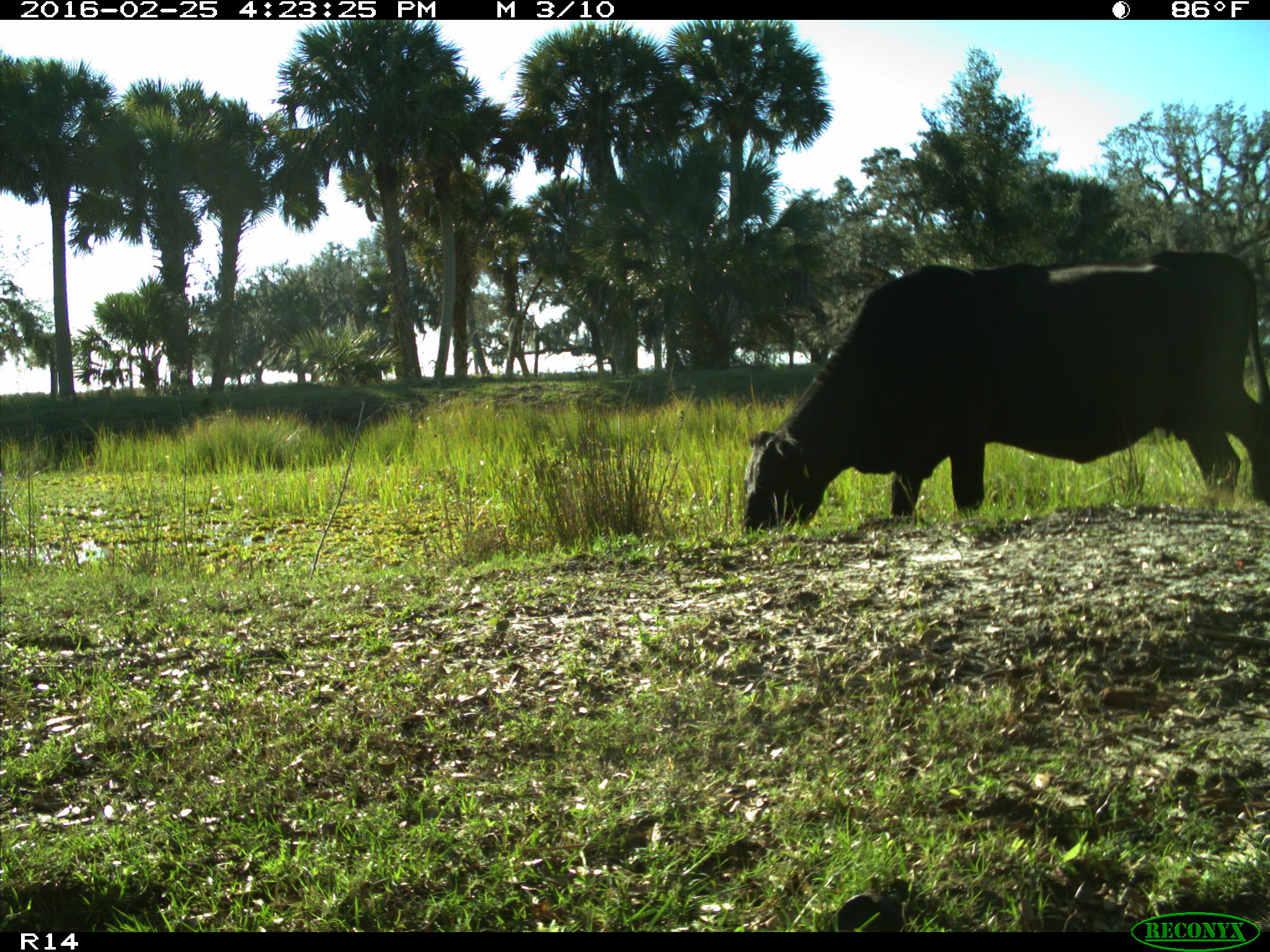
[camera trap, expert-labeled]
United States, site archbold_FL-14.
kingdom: Animalia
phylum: Chordata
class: Mammalia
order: Artiodactyla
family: Bovidae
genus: Bos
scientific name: Bos taurus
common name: domestic cow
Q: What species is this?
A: Bos taurus (domestic cow).